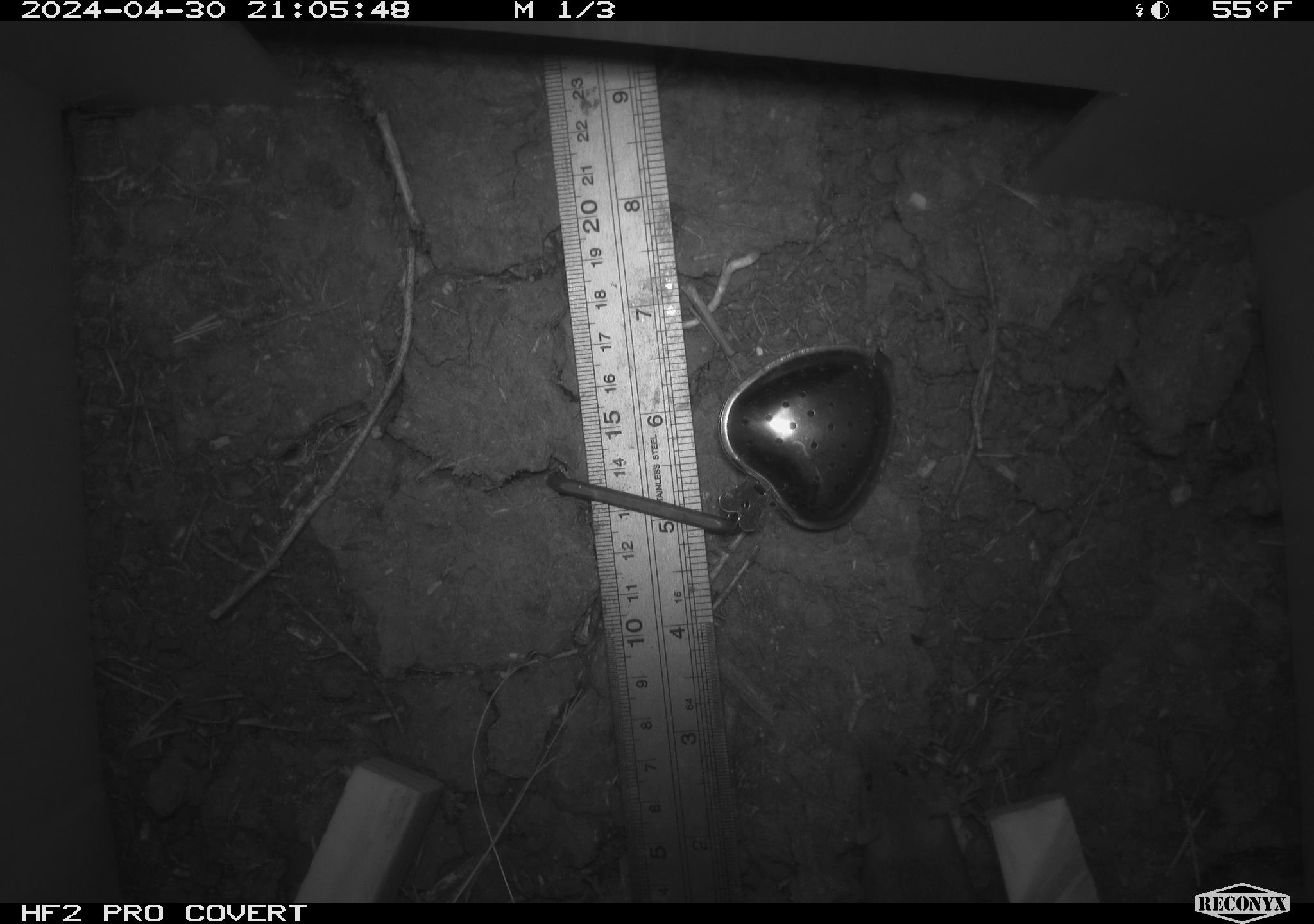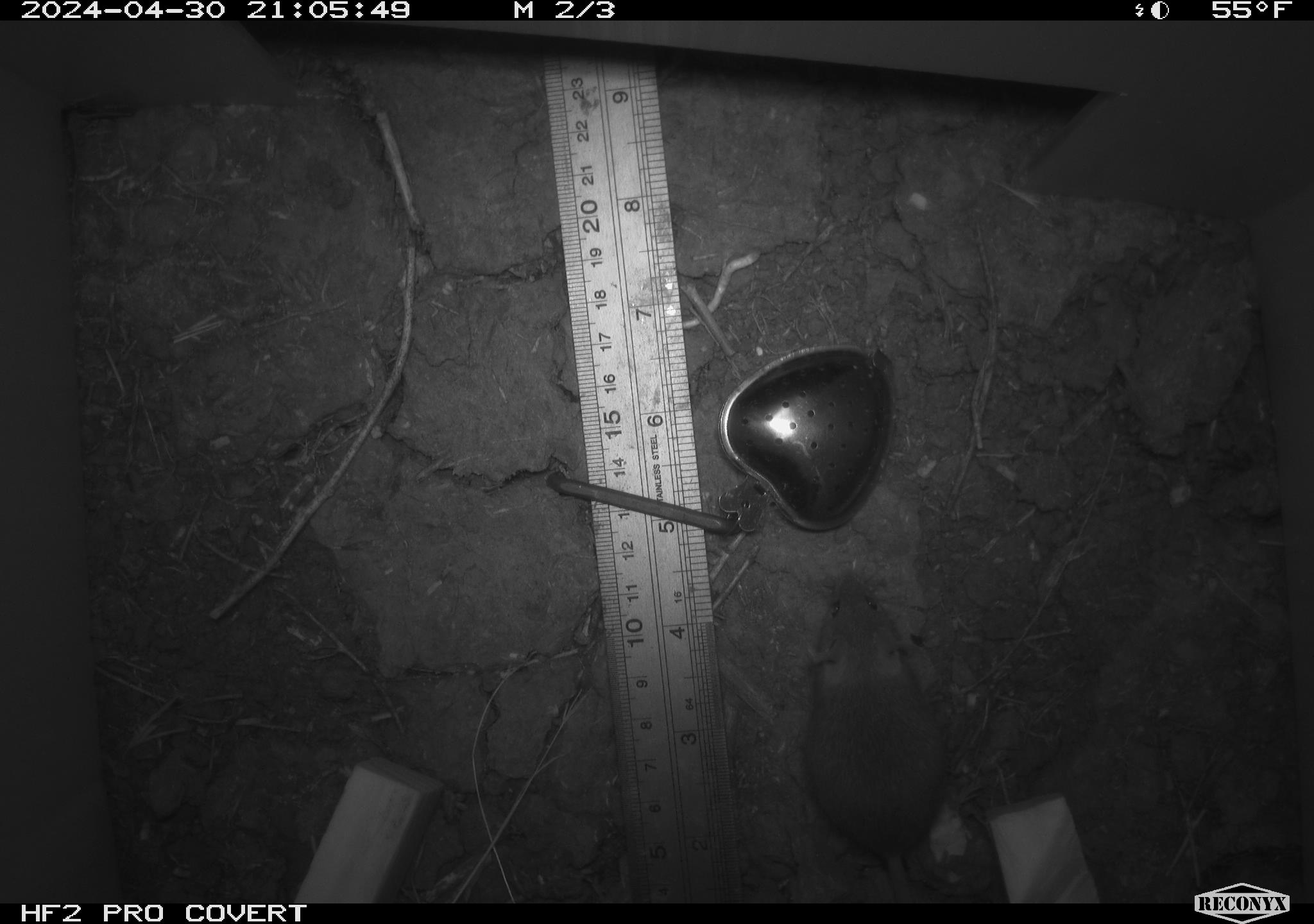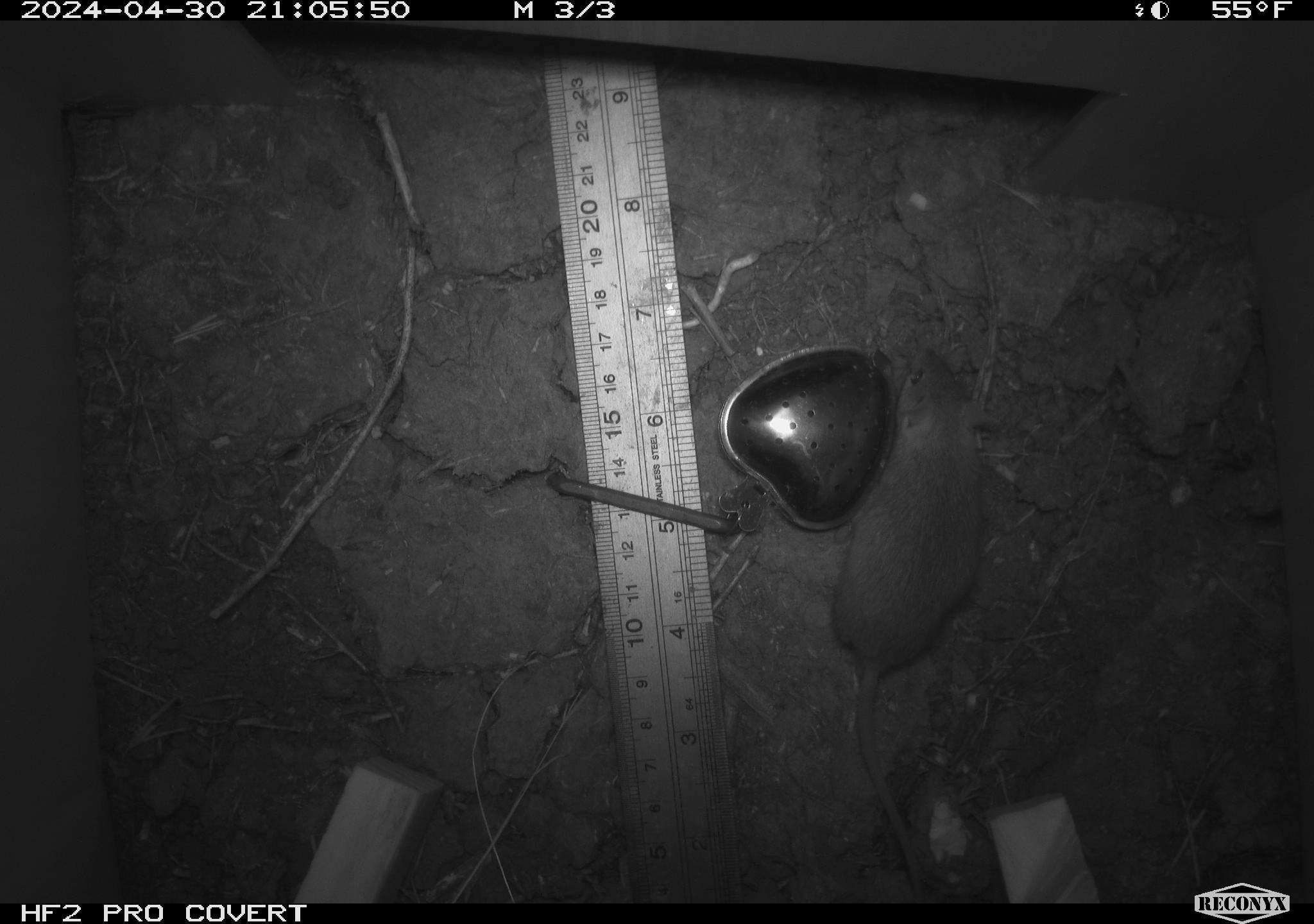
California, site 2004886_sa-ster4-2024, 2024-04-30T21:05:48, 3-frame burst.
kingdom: Animalia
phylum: Chordata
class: Mammalia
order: Rodentia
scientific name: Rodentia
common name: mouse species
Mouse species (Rodentia).